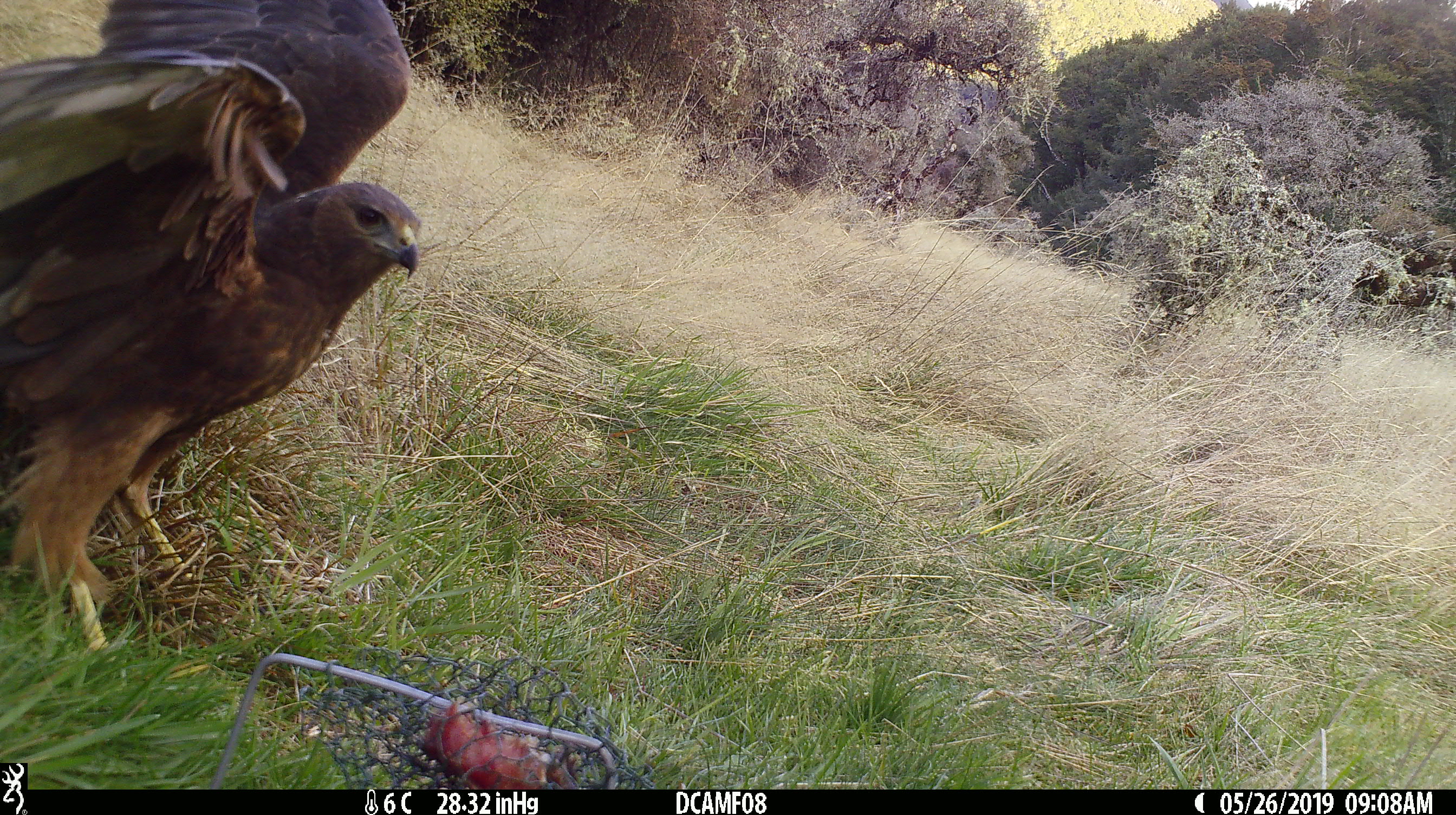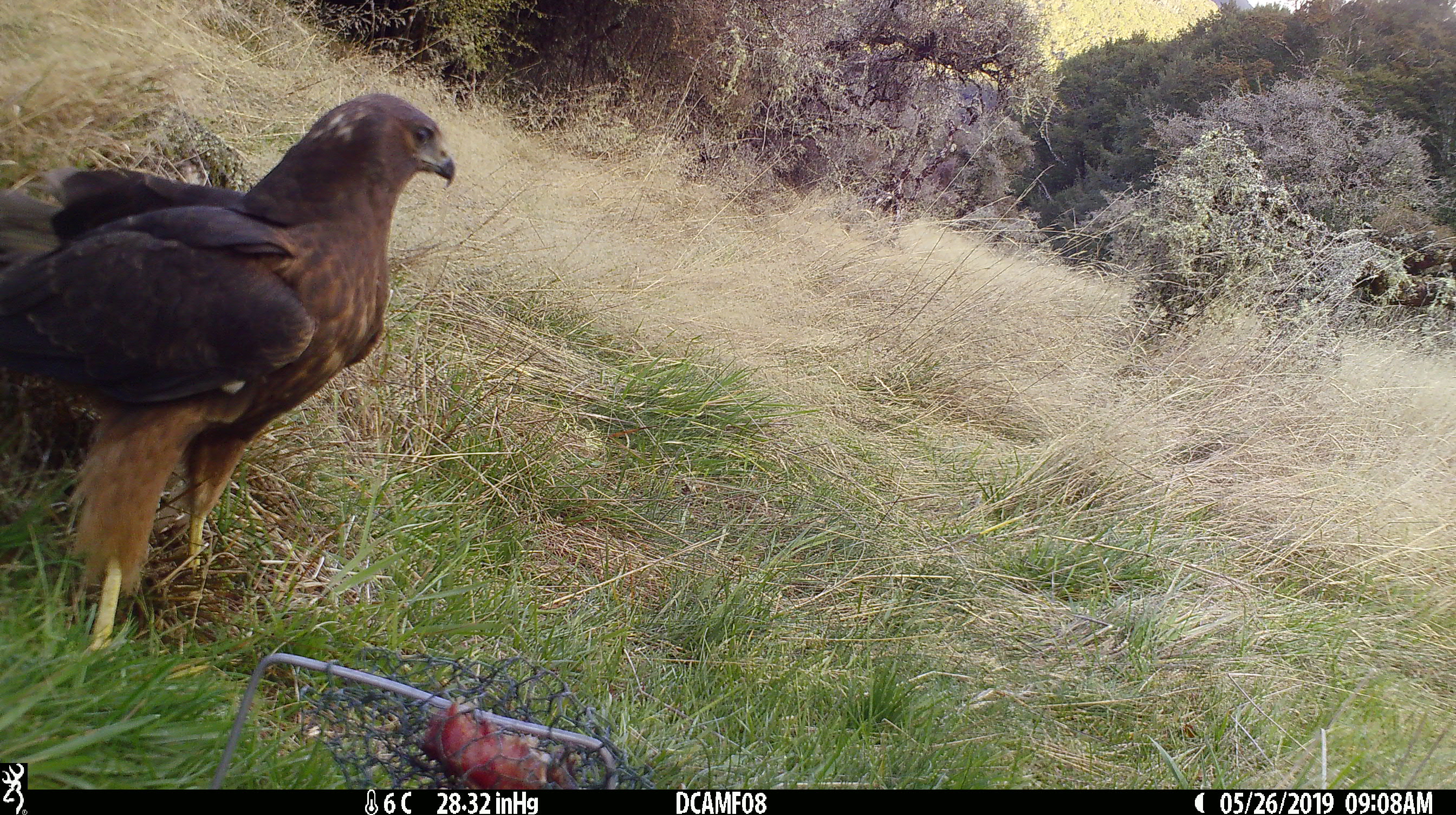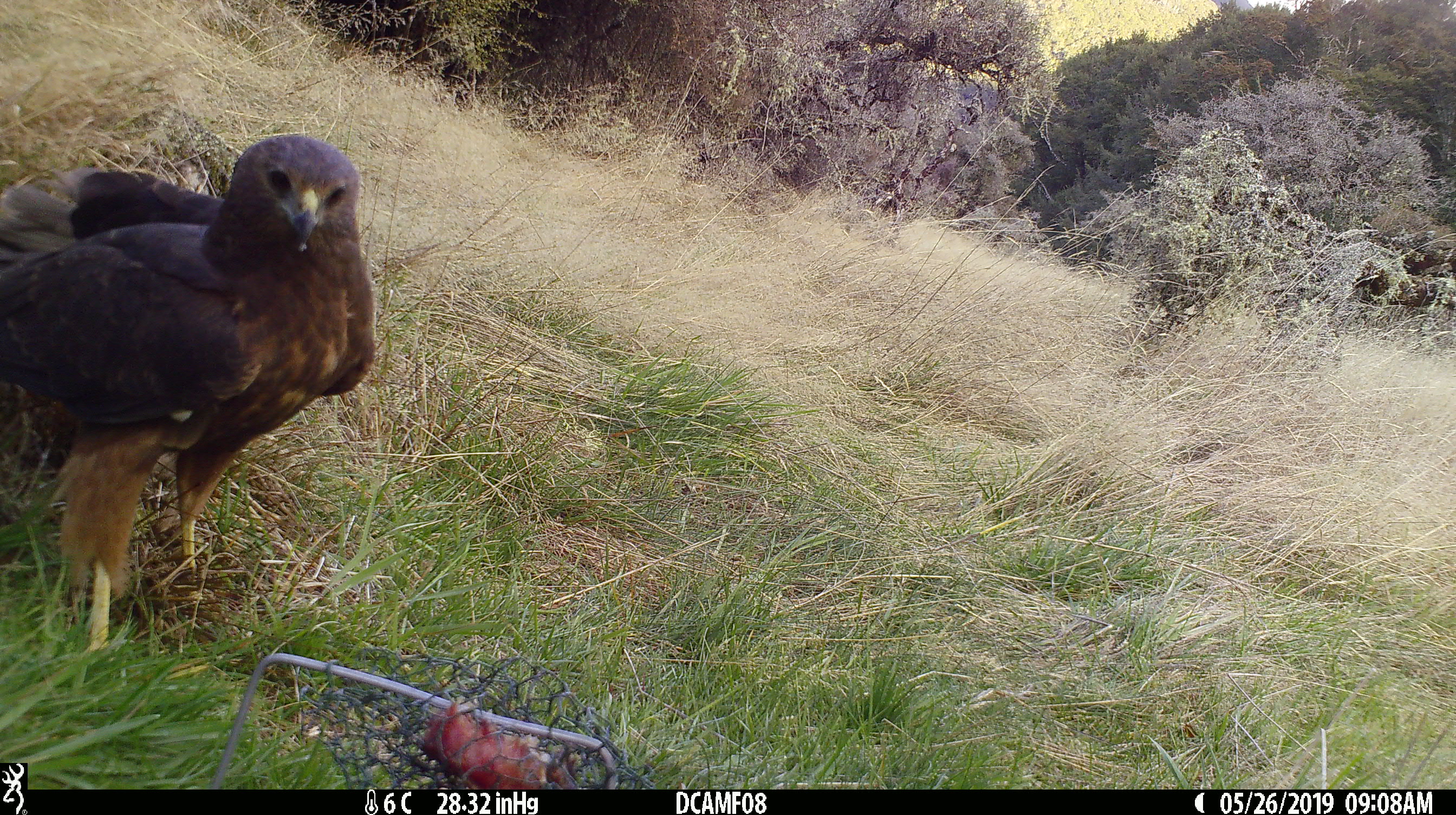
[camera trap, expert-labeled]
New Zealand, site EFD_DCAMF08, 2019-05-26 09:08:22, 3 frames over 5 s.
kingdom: Animalia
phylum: Chordata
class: Aves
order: Accipitriformes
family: Accipitridae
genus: Circus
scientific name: Circus approximans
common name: swamp harrier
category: harrier